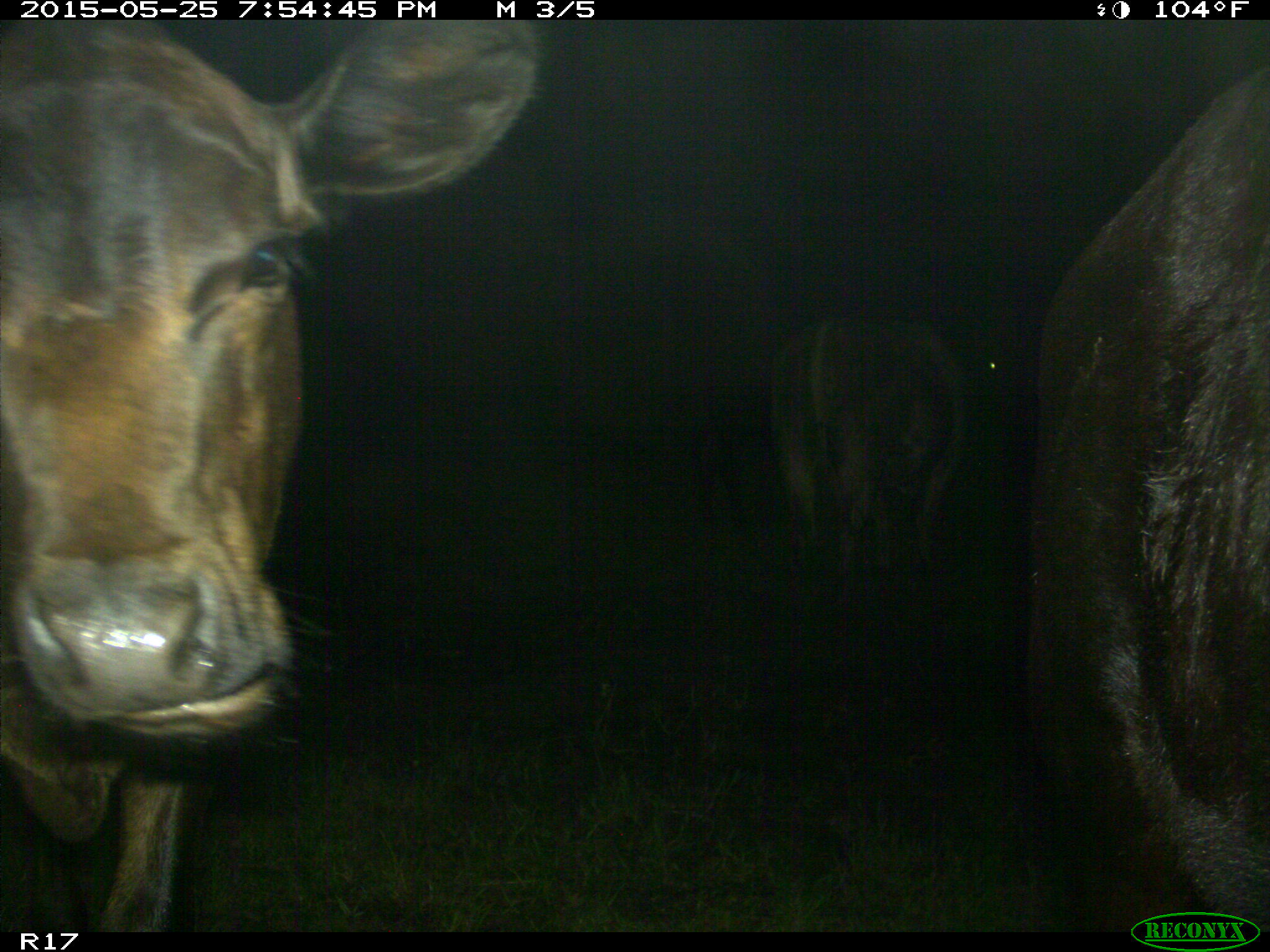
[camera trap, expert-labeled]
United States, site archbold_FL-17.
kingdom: Animalia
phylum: Chordata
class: Mammalia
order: Artiodactyla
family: Bovidae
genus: Bos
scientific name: Bos taurus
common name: domestic cow